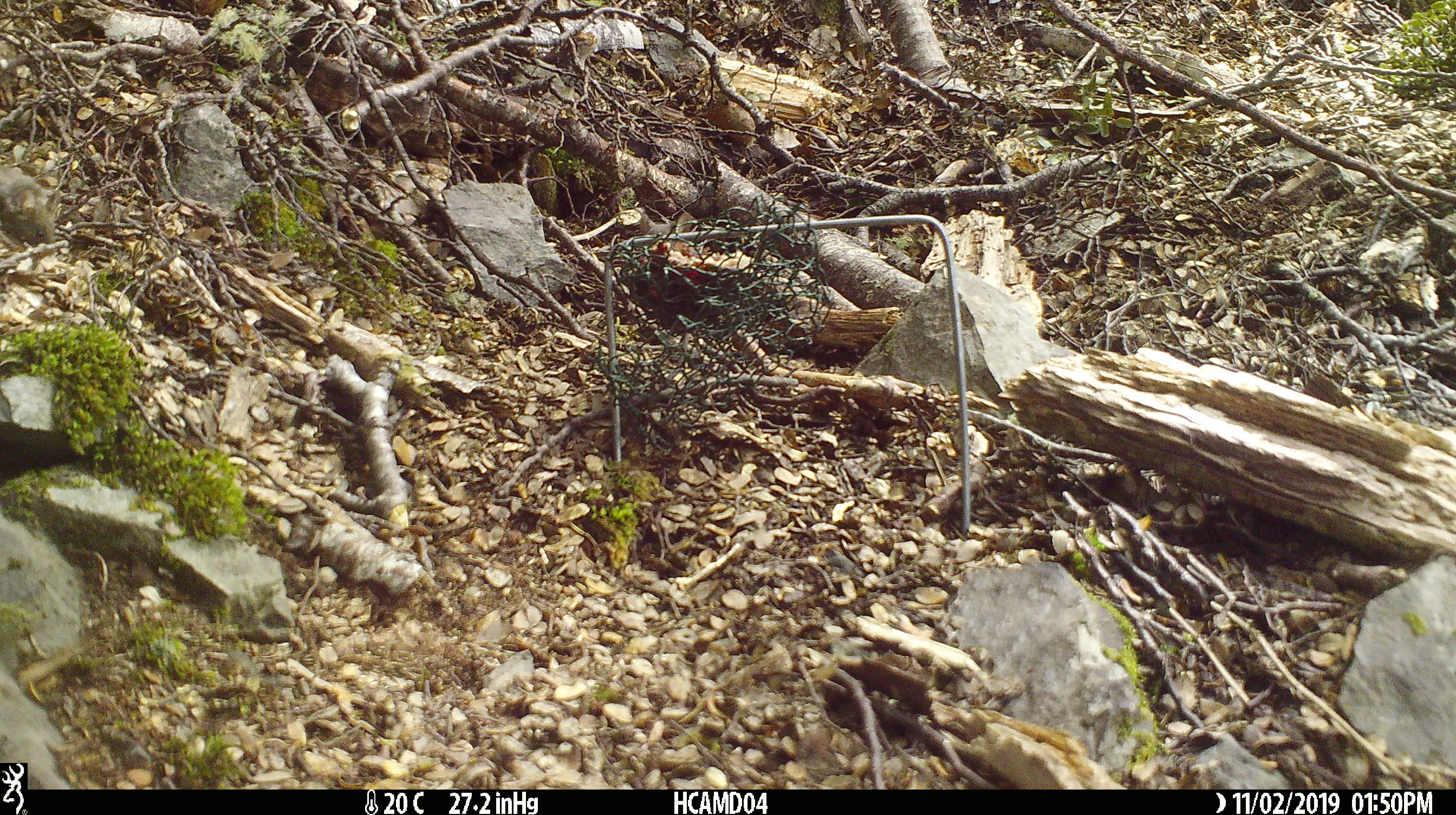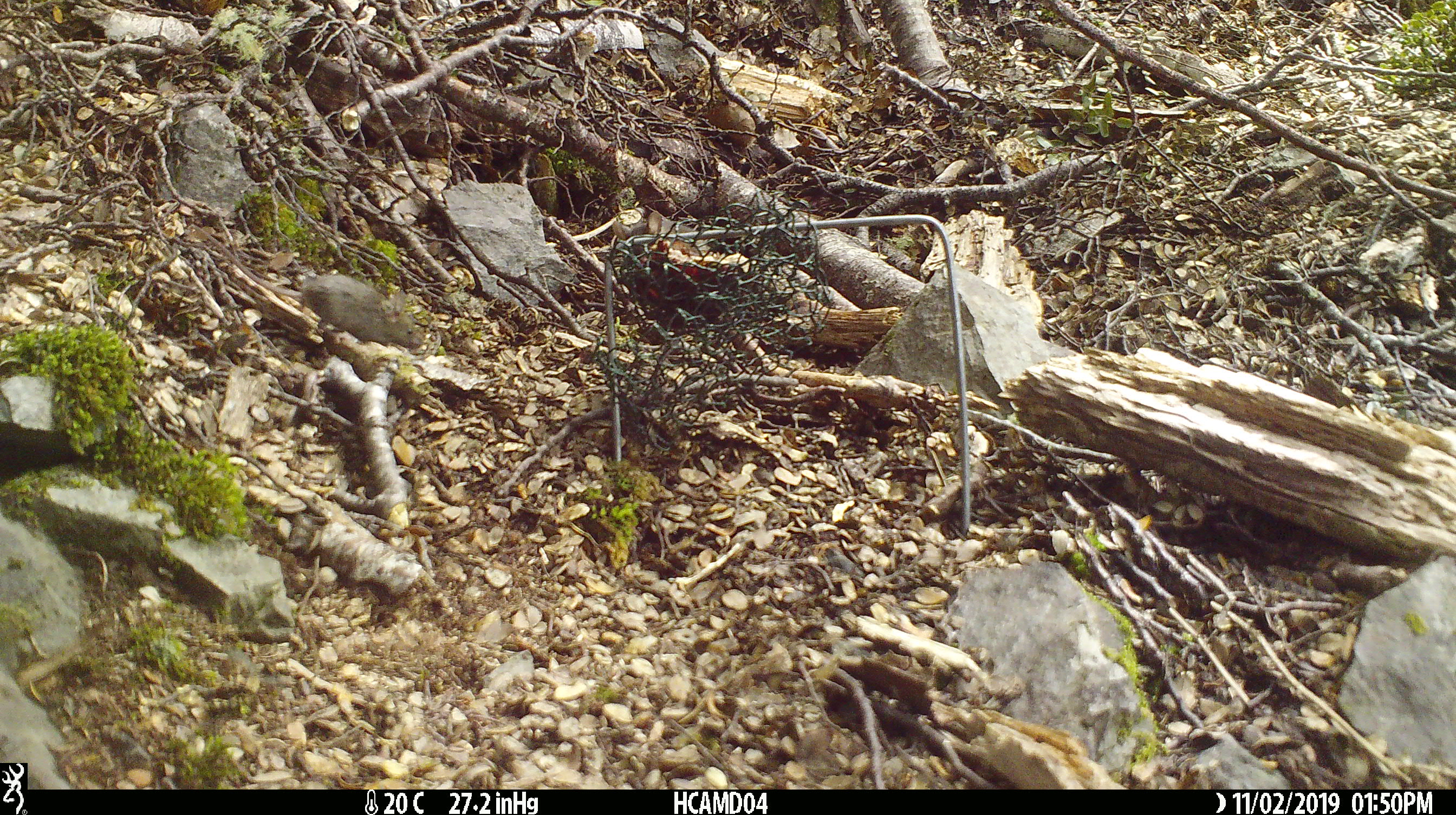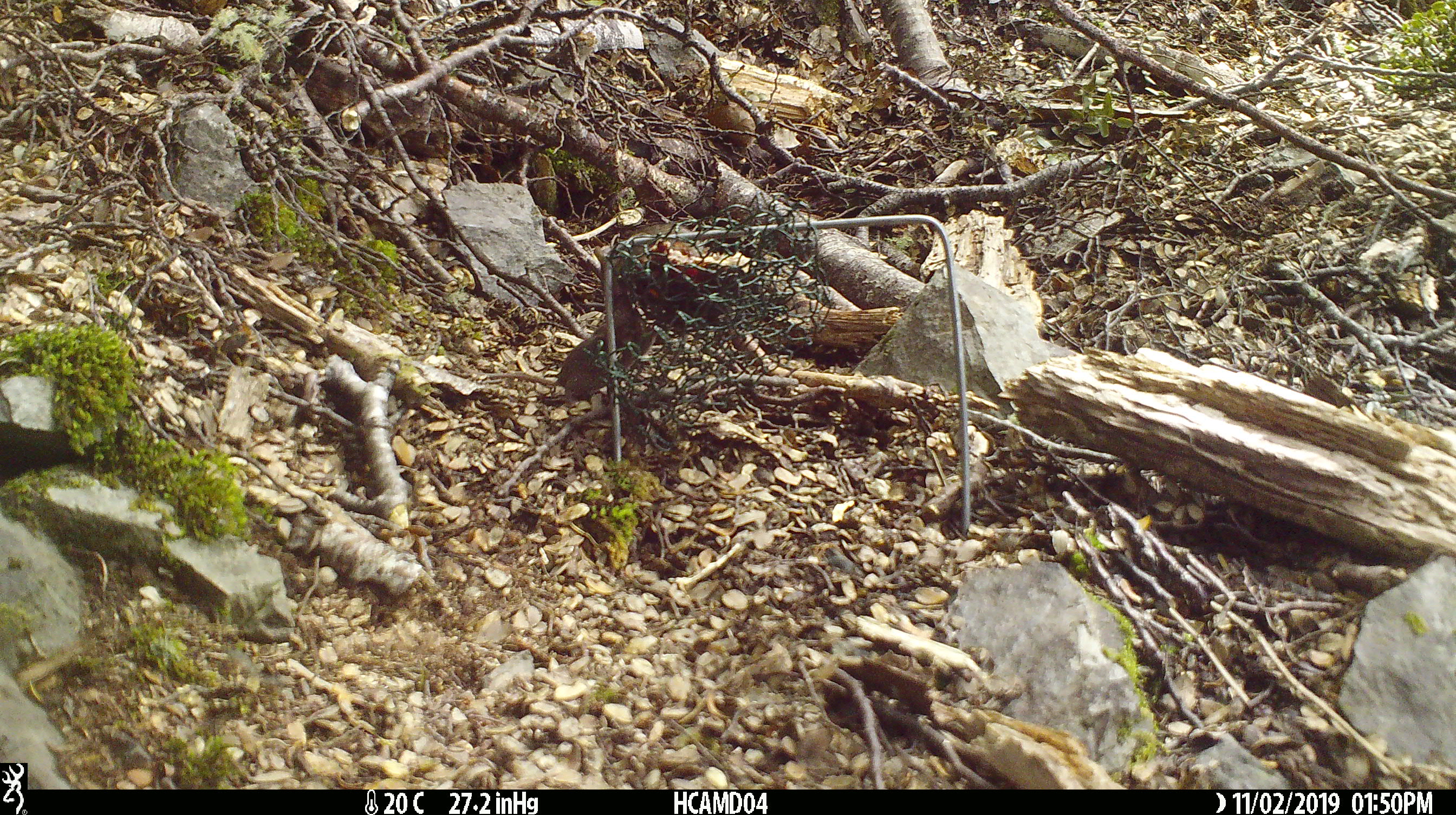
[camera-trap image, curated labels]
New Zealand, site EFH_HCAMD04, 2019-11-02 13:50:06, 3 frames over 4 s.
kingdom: Animalia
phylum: Chordata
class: Mammalia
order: Rodentia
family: Muridae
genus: Mus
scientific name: Mus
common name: mouse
Mouse (Mus).